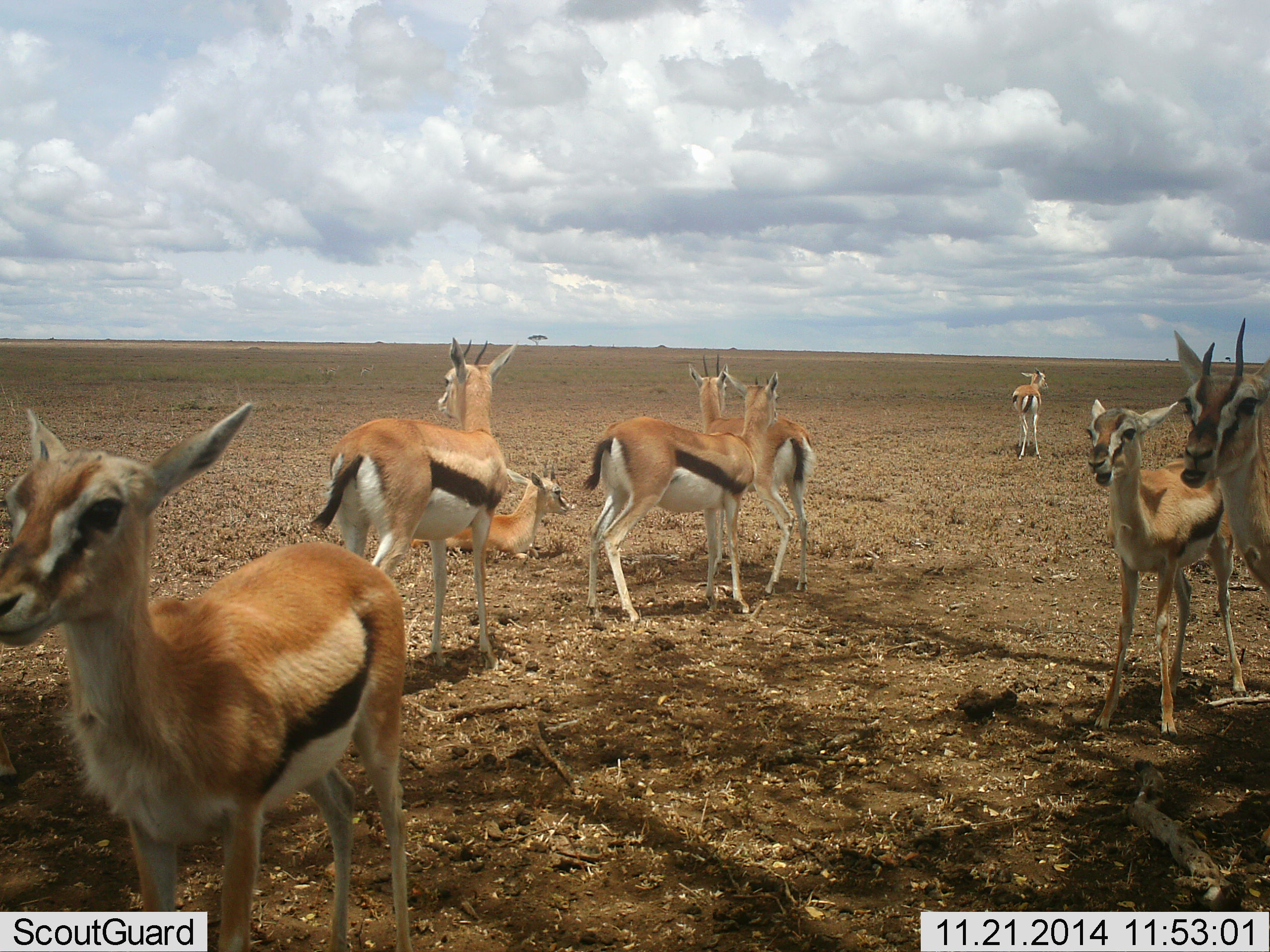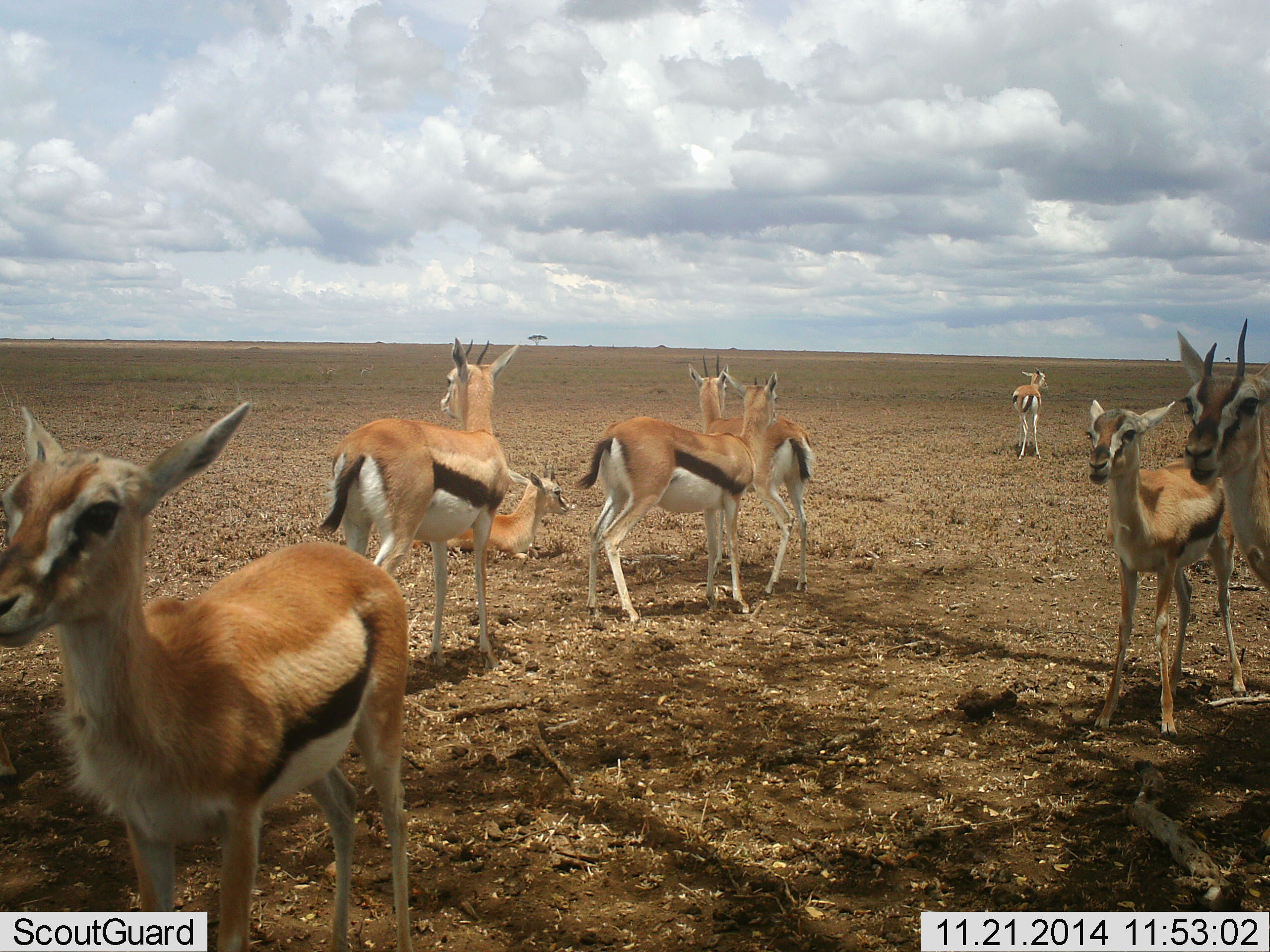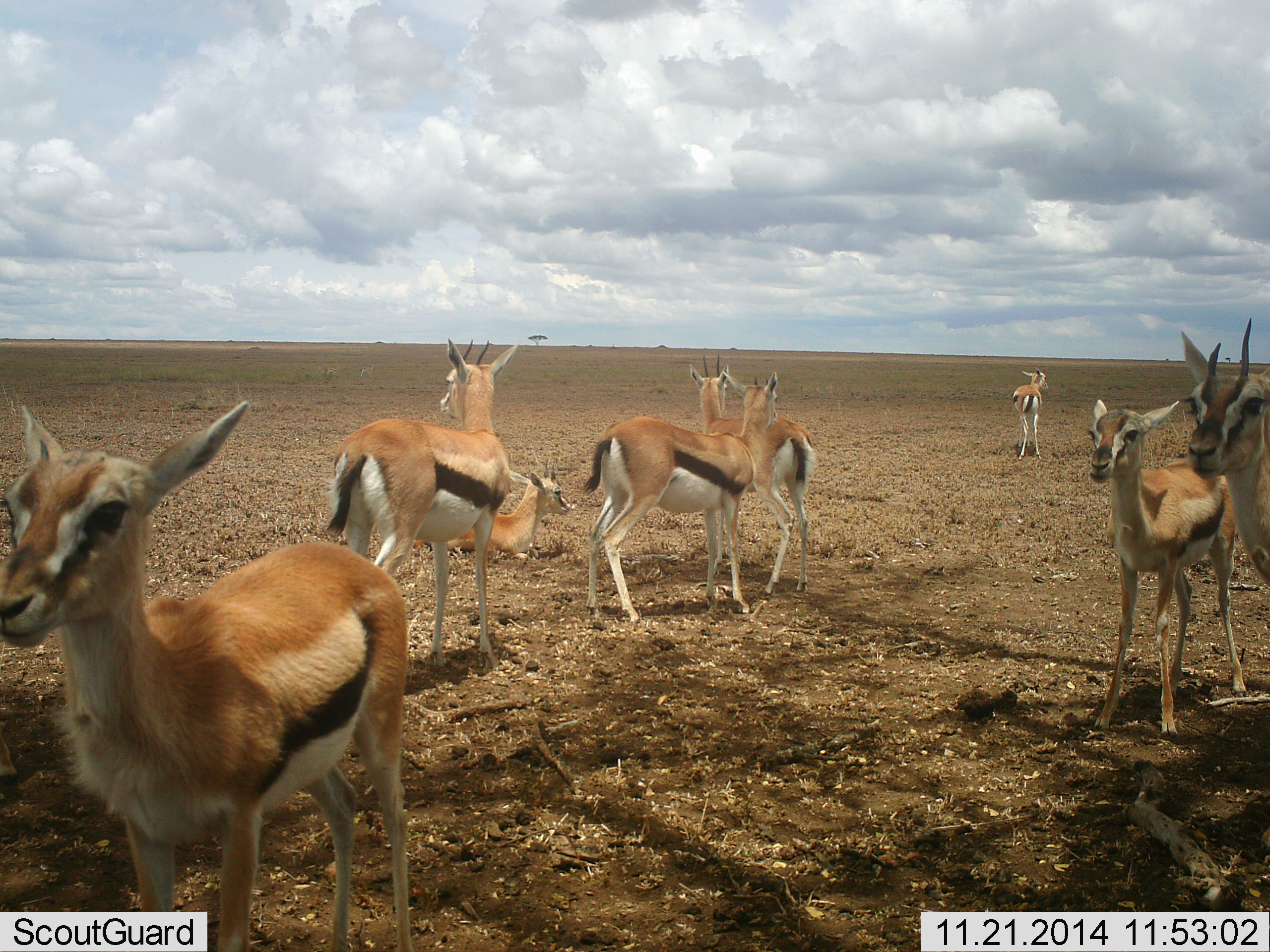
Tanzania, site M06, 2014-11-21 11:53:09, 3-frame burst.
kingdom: Animalia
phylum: Chordata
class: Mammalia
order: Artiodactyla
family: Bovidae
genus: Eudorcas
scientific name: Eudorcas thomsonii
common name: thomson's gazelle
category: gazellethomsons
Gazellethomsons (thomson's gazelle) (Eudorcas thomsonii), count 8. Behavior (volunteer vote fractions): standing 90%, resting 80%, moving 0%, interacting 0%. Young present (vote fraction): 20%. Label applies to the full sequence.